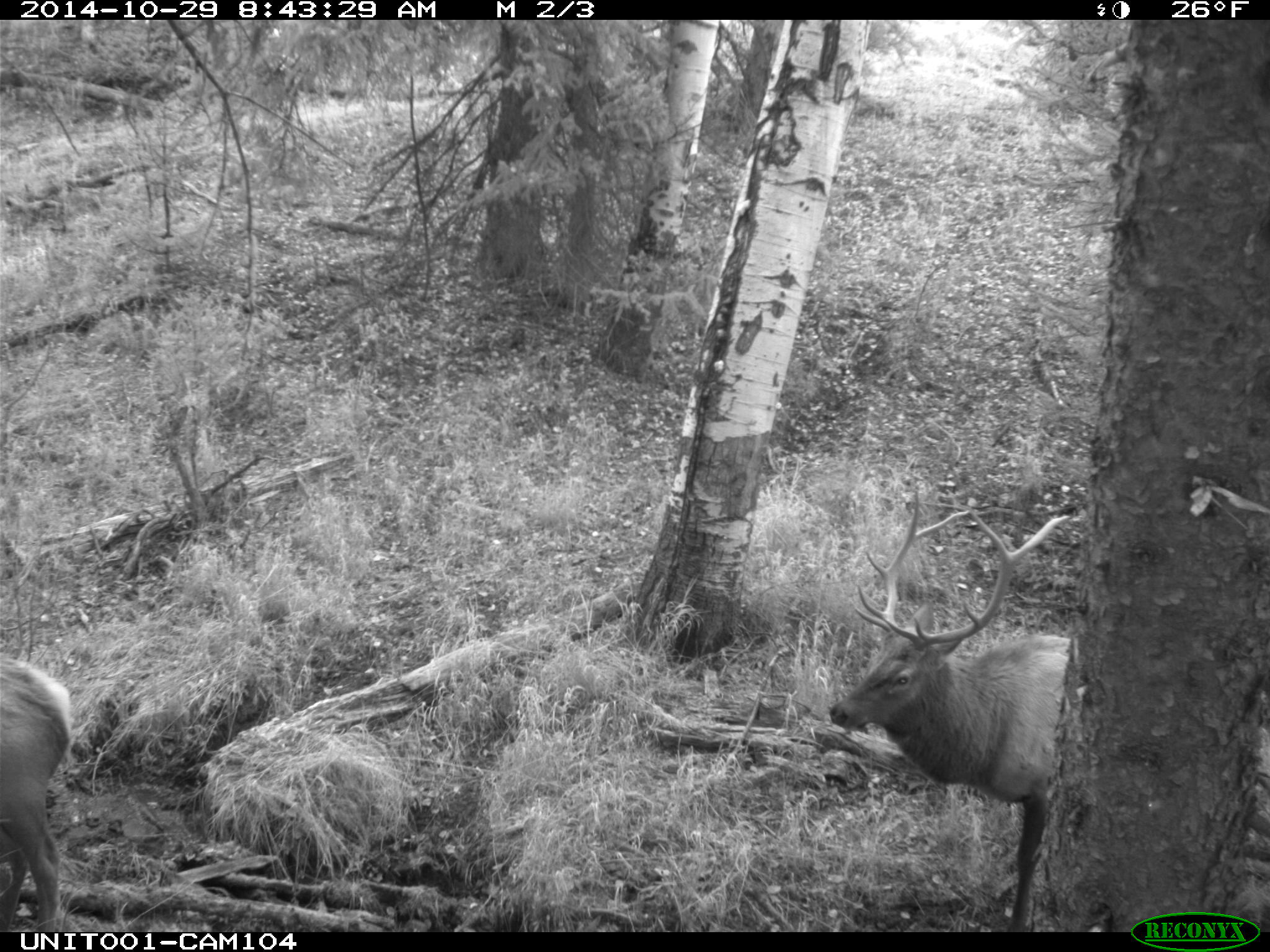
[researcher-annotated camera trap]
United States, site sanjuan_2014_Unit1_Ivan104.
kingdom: Animalia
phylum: Chordata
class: Mammalia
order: Artiodactyla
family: Cervidae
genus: Cervus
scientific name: Cervus elaphus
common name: red deer